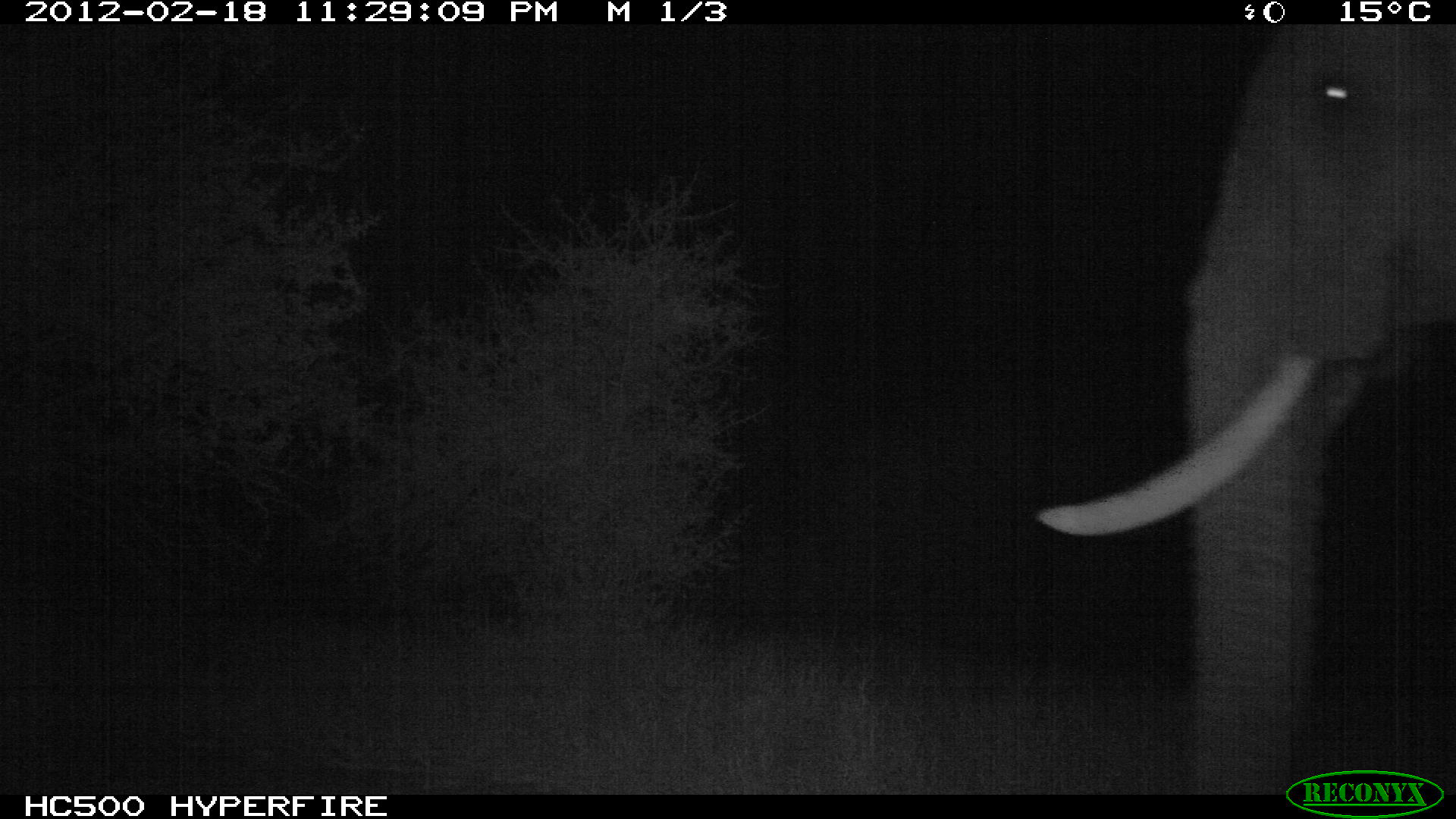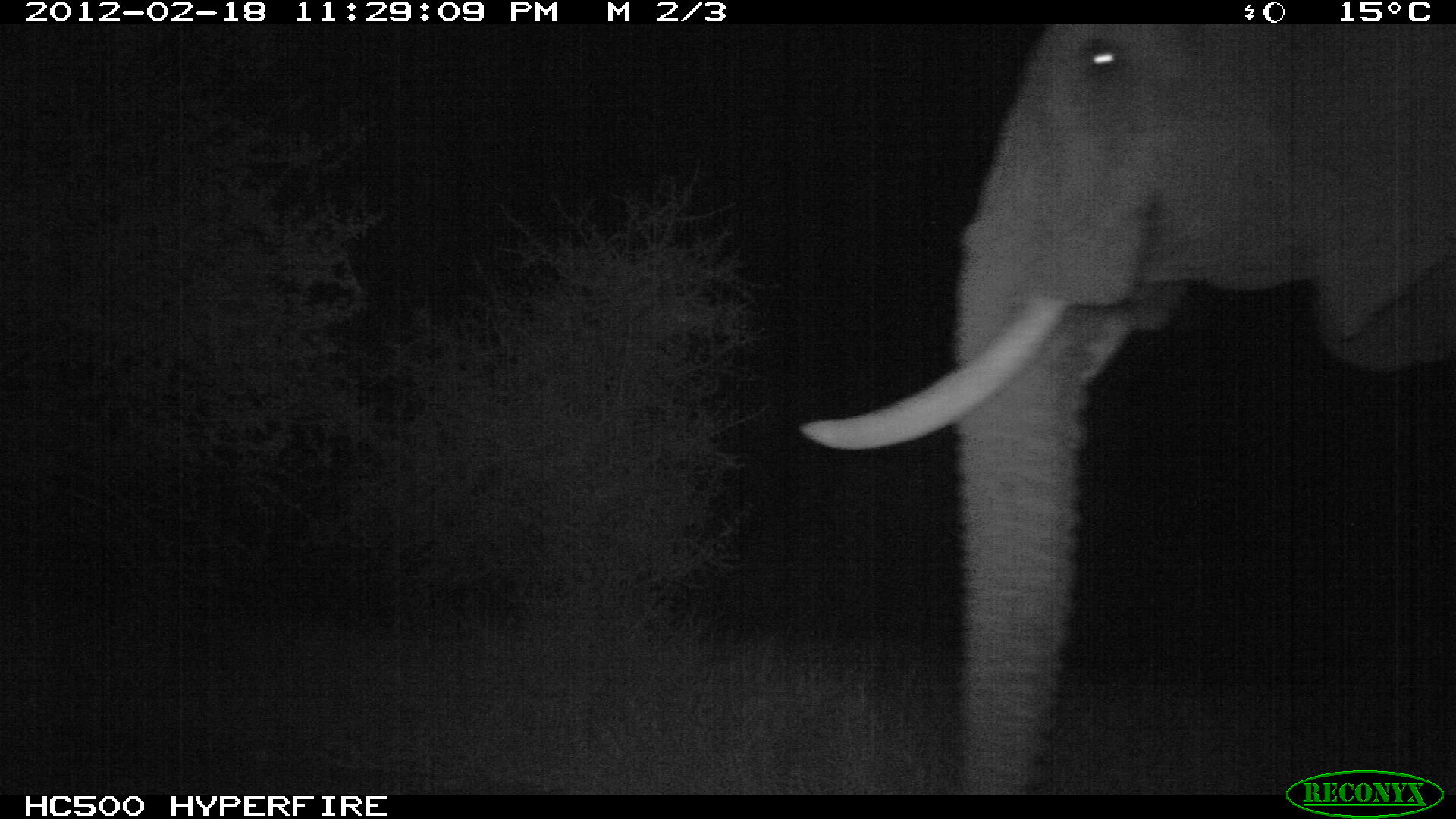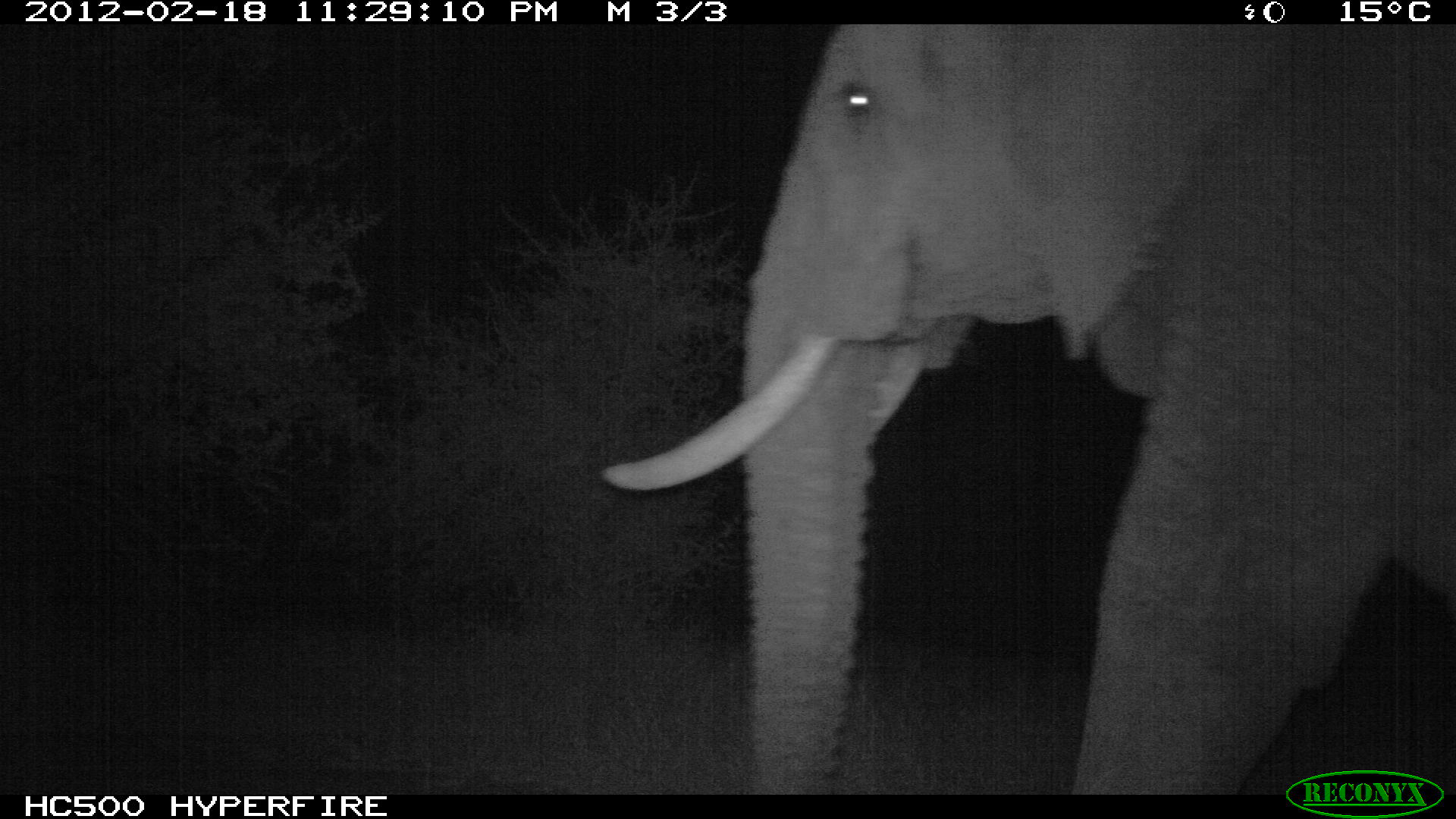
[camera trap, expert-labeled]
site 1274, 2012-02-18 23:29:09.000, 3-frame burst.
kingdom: Animalia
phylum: Chordata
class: Mammalia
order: Proboscidea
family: Elephantidae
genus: Loxodonta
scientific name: Loxodonta africana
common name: african bush elephant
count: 1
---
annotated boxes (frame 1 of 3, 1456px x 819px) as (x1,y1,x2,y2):
loxodonta africana: (1034,25,1456,793)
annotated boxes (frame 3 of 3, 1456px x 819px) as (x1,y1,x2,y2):
loxodonta africana: (601,25,1456,793)